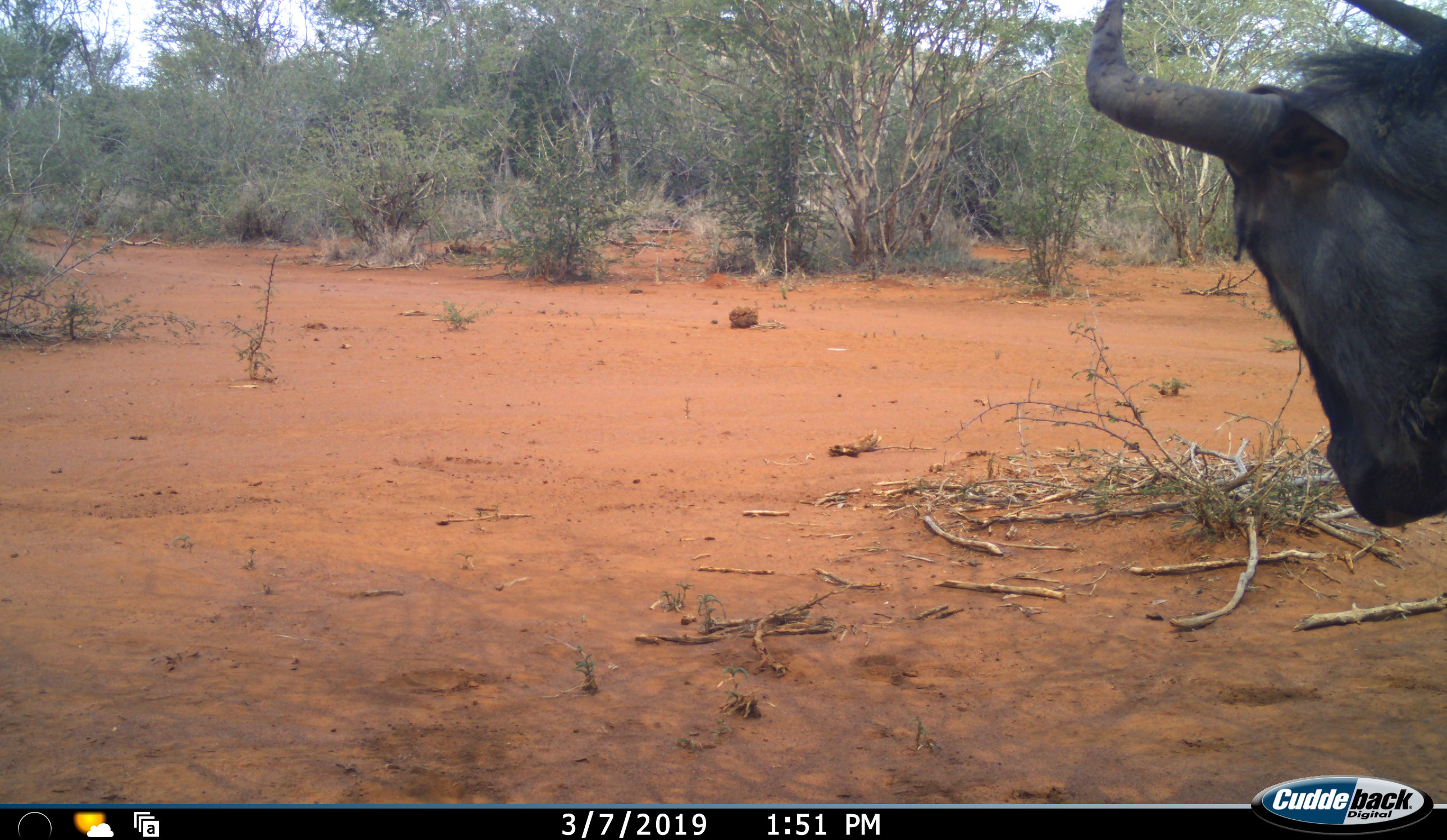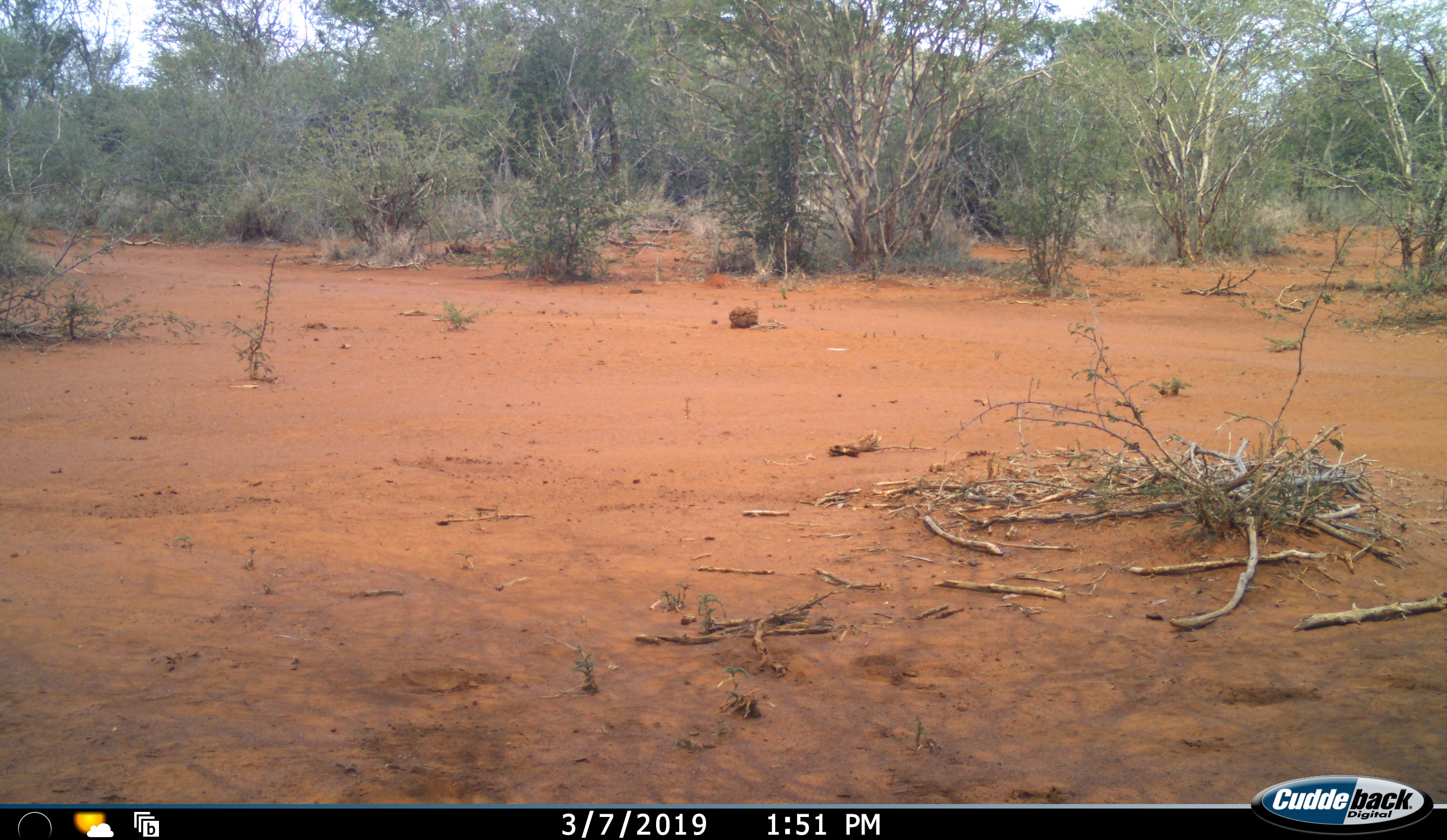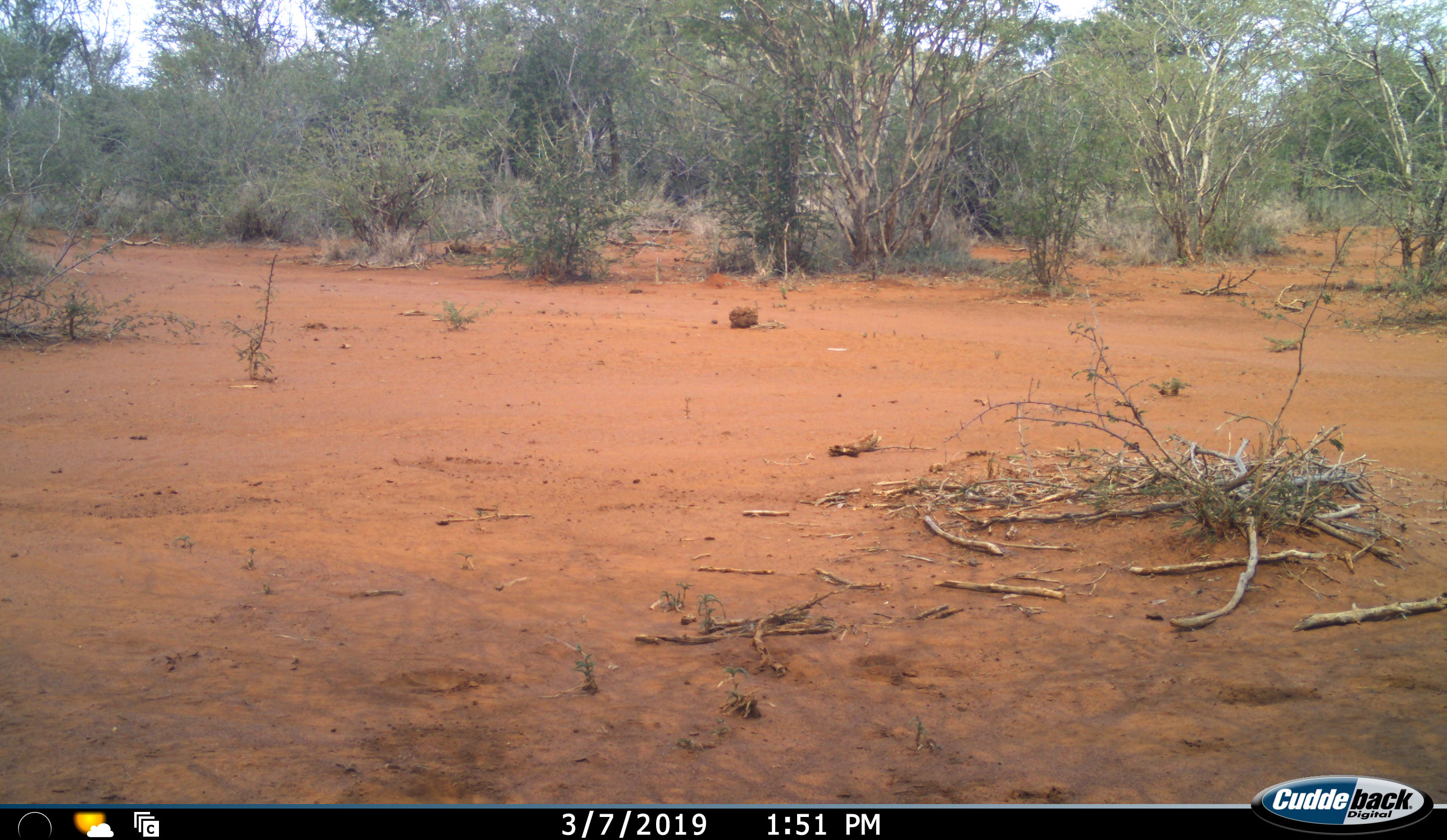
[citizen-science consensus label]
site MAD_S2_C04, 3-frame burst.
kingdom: Animalia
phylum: Chordata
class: Mammalia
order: Artiodactyla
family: Bovidae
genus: Connochaetes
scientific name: Connochaetes taurinus taurinus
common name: blue wildebeest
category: wildebeestblue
Wildebeestblue (blue wildebeest) (Connochaetes taurinus taurinus), count 1. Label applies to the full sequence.